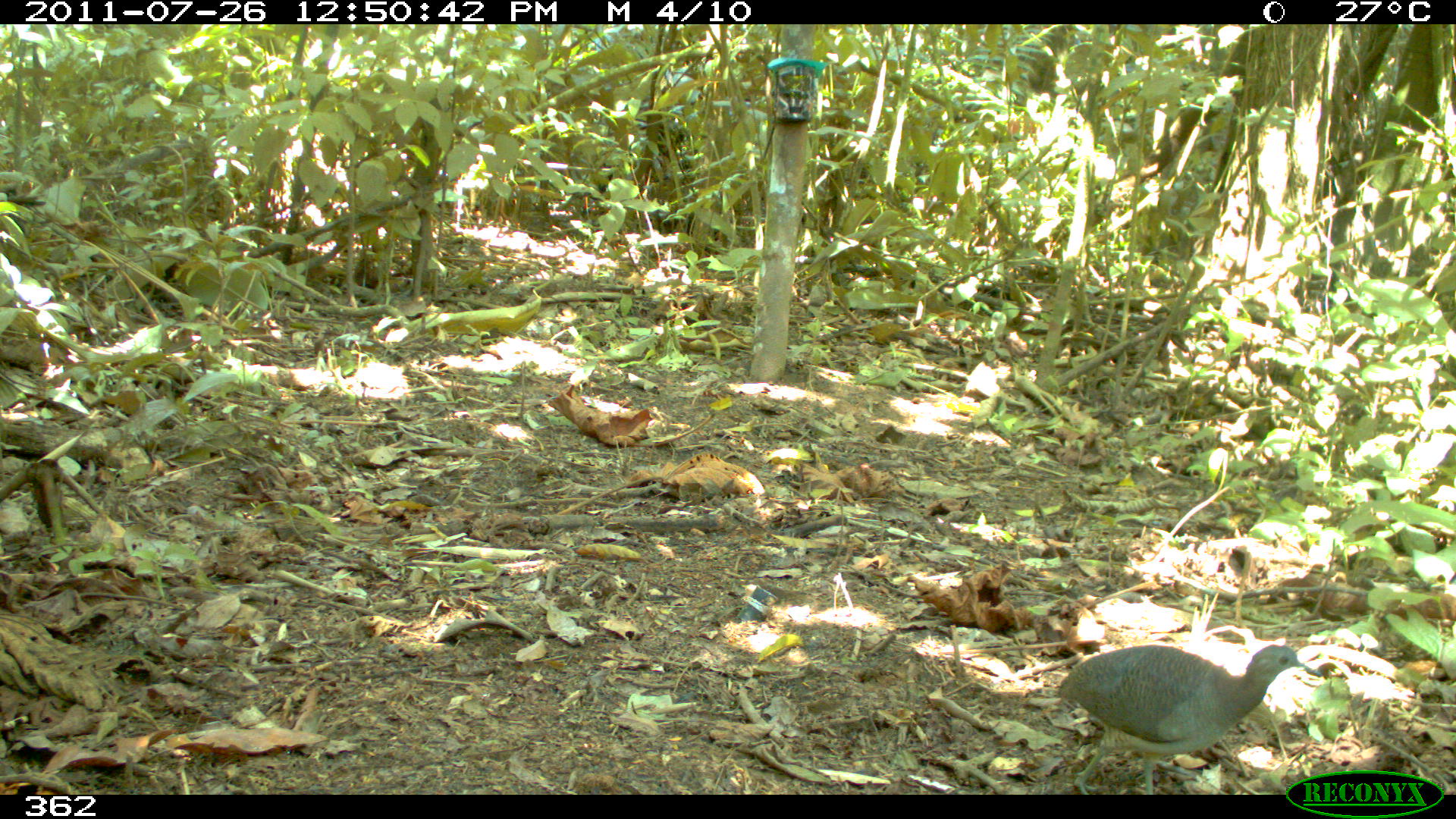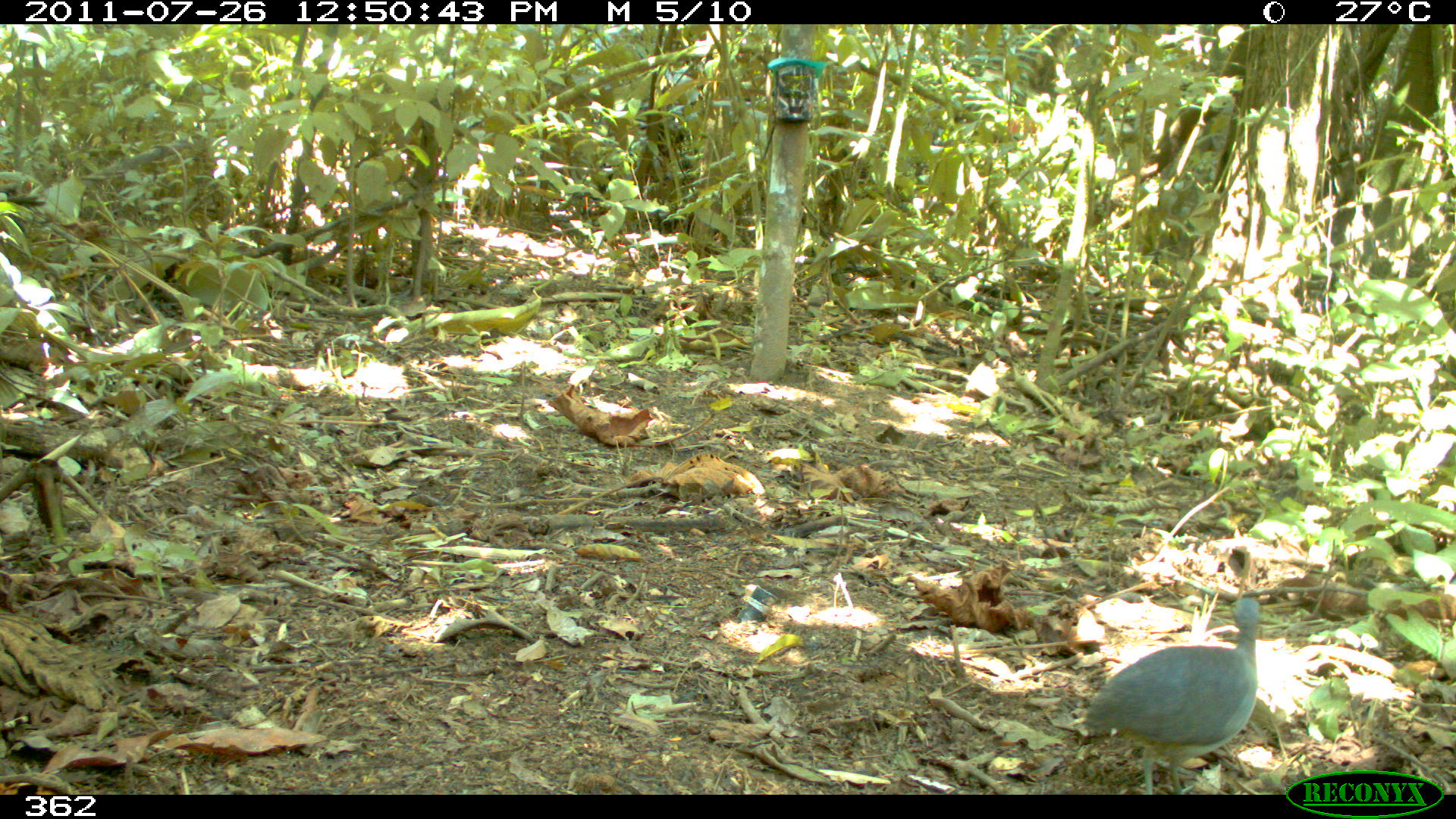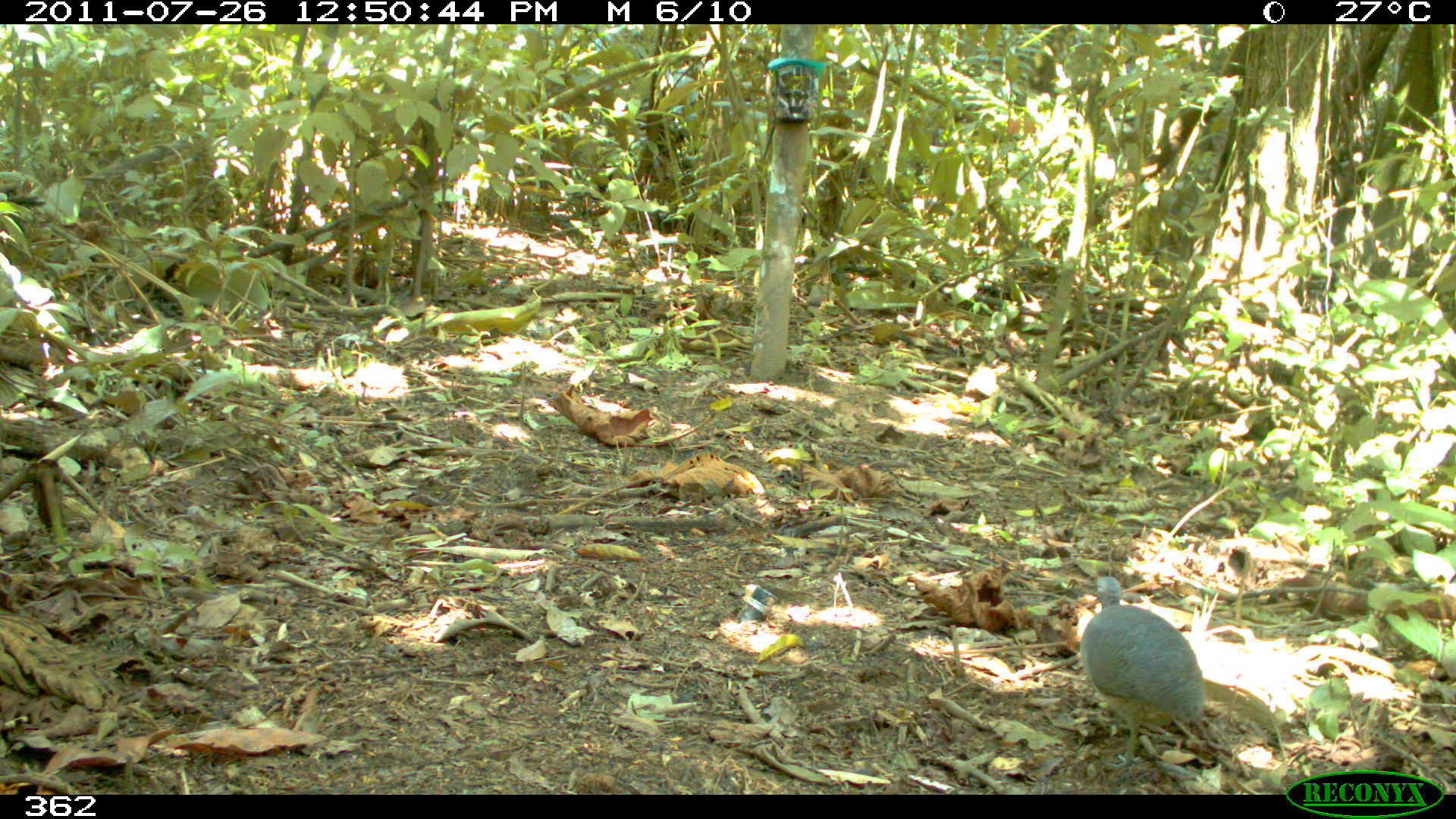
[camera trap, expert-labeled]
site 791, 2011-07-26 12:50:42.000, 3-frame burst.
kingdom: Animalia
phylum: Chordata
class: Aves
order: Galliformes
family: Phasianidae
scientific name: Phasianidae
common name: quails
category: quail